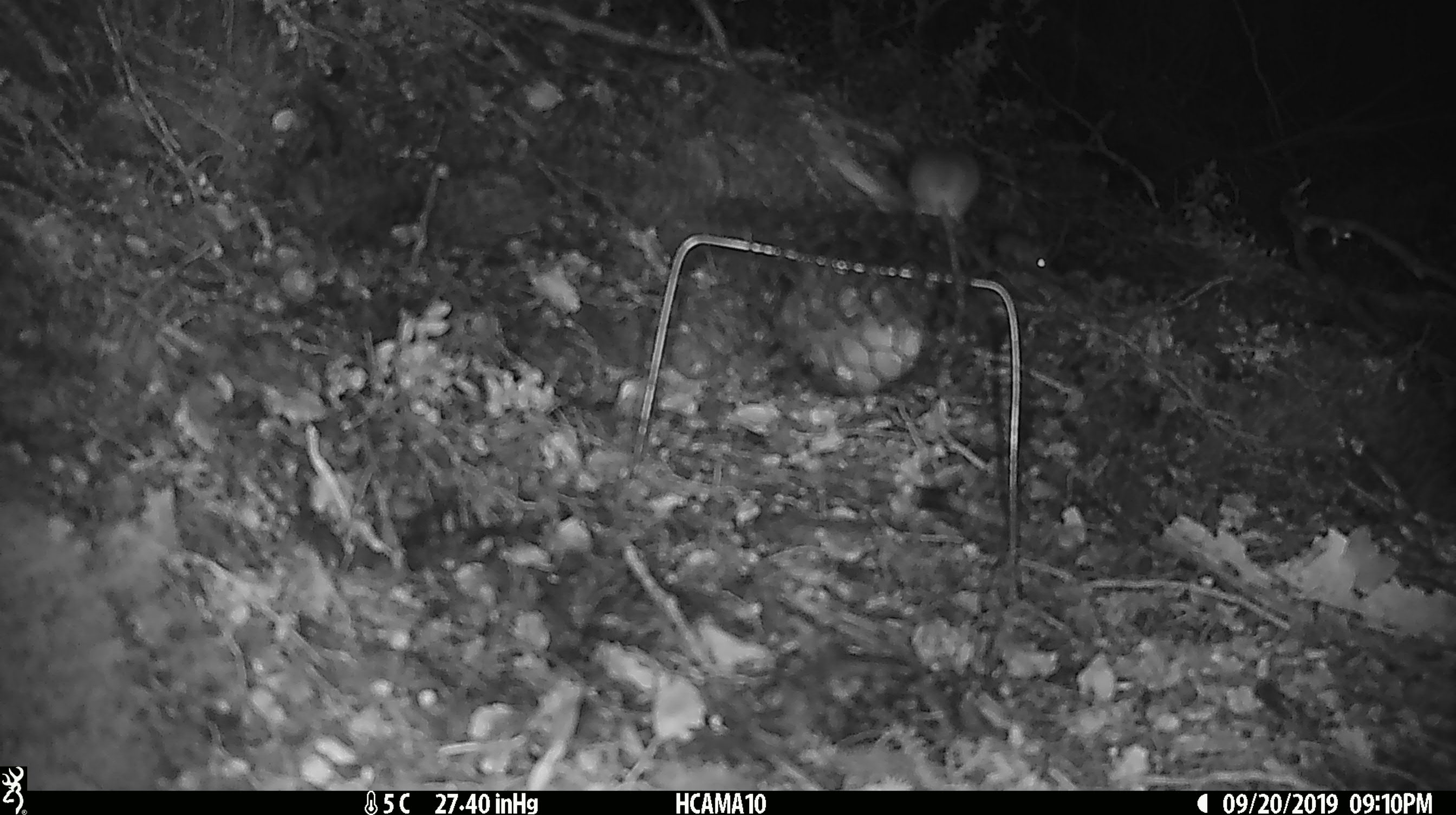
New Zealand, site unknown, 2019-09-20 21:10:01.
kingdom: Animalia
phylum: Chordata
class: Mammalia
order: Rodentia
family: Muridae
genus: Mus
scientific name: Mus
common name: mouse